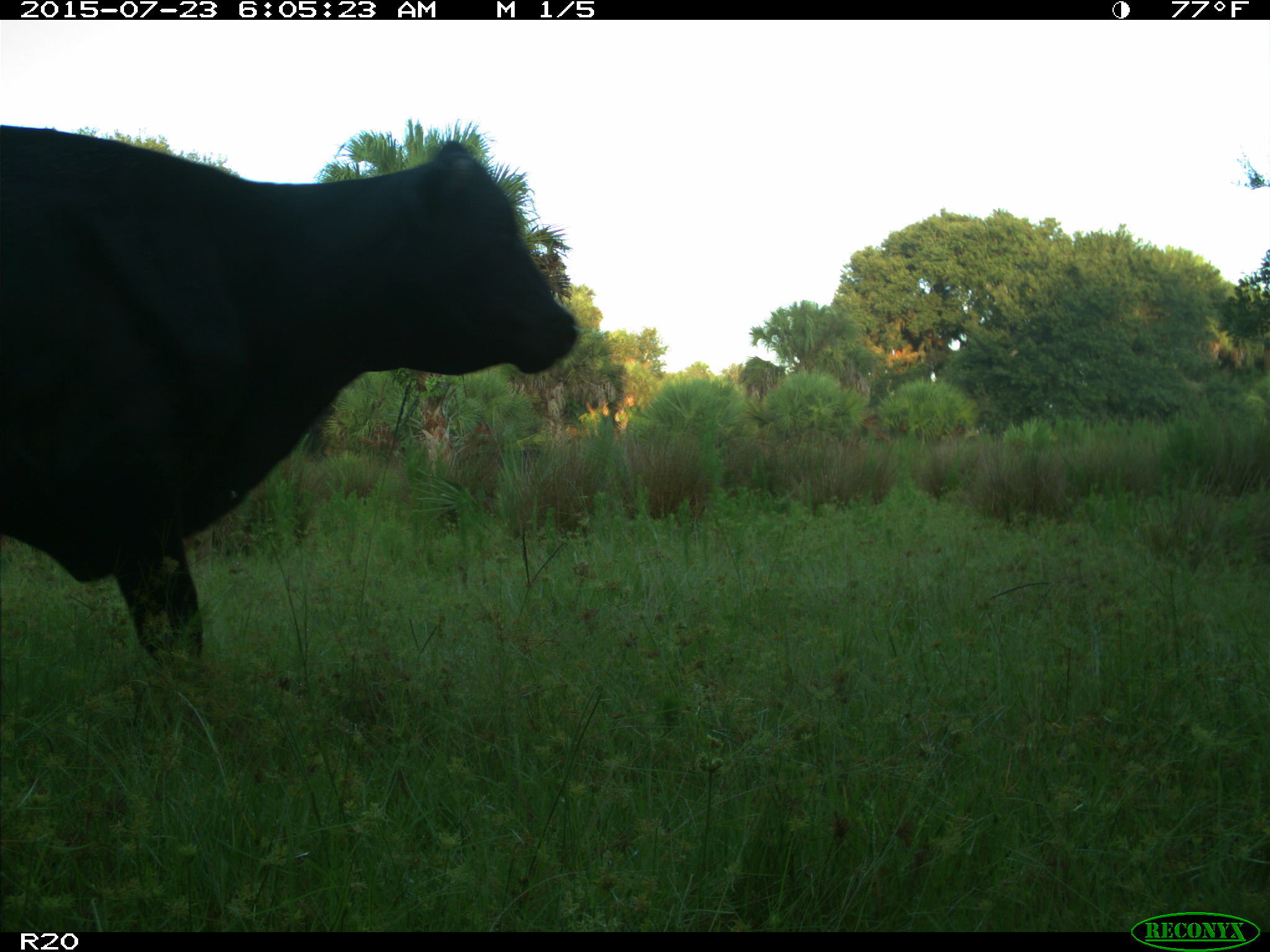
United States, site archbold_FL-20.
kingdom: Animalia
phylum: Chordata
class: Mammalia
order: Artiodactyla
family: Bovidae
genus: Bos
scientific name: Bos taurus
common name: domestic cow